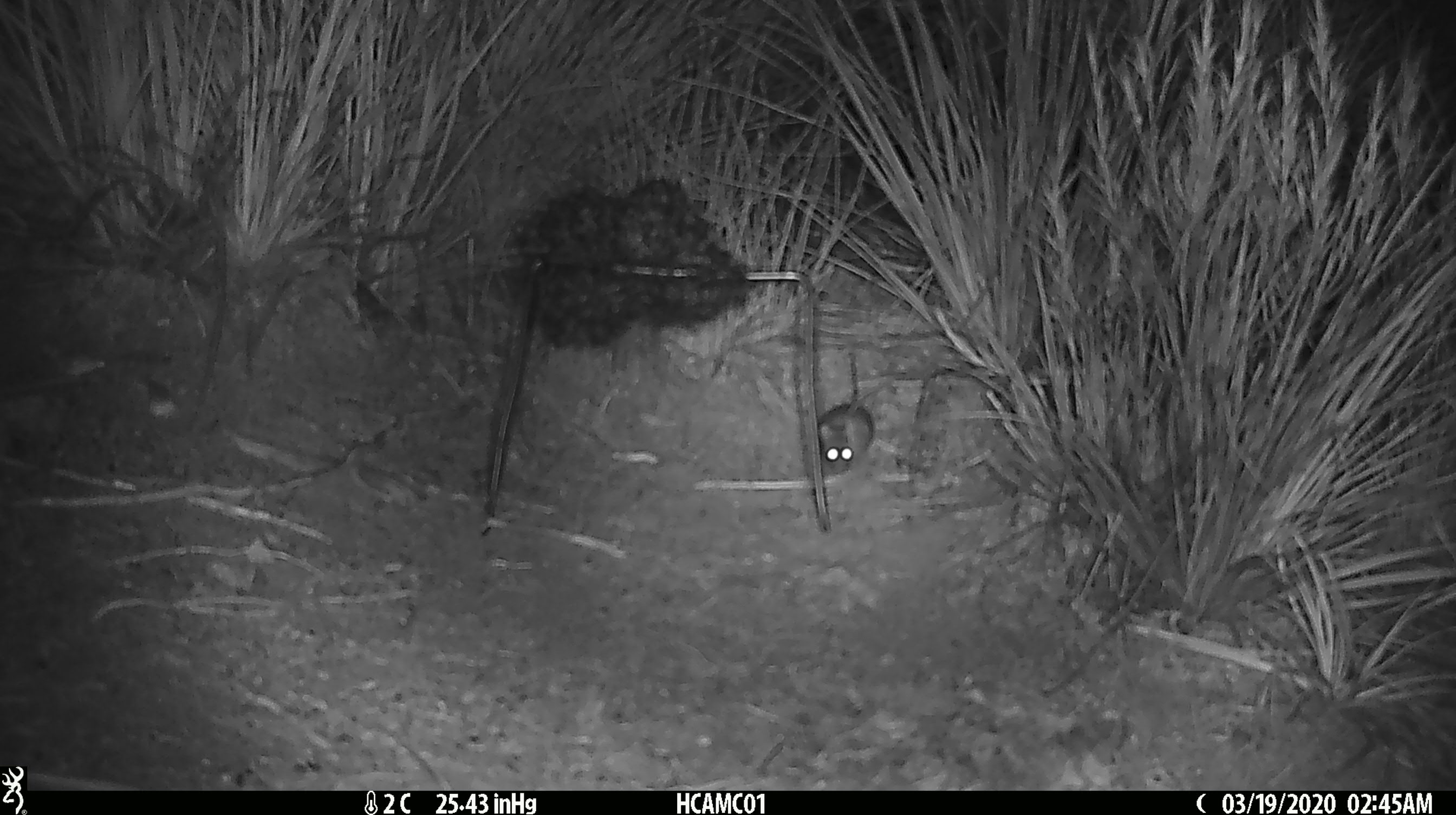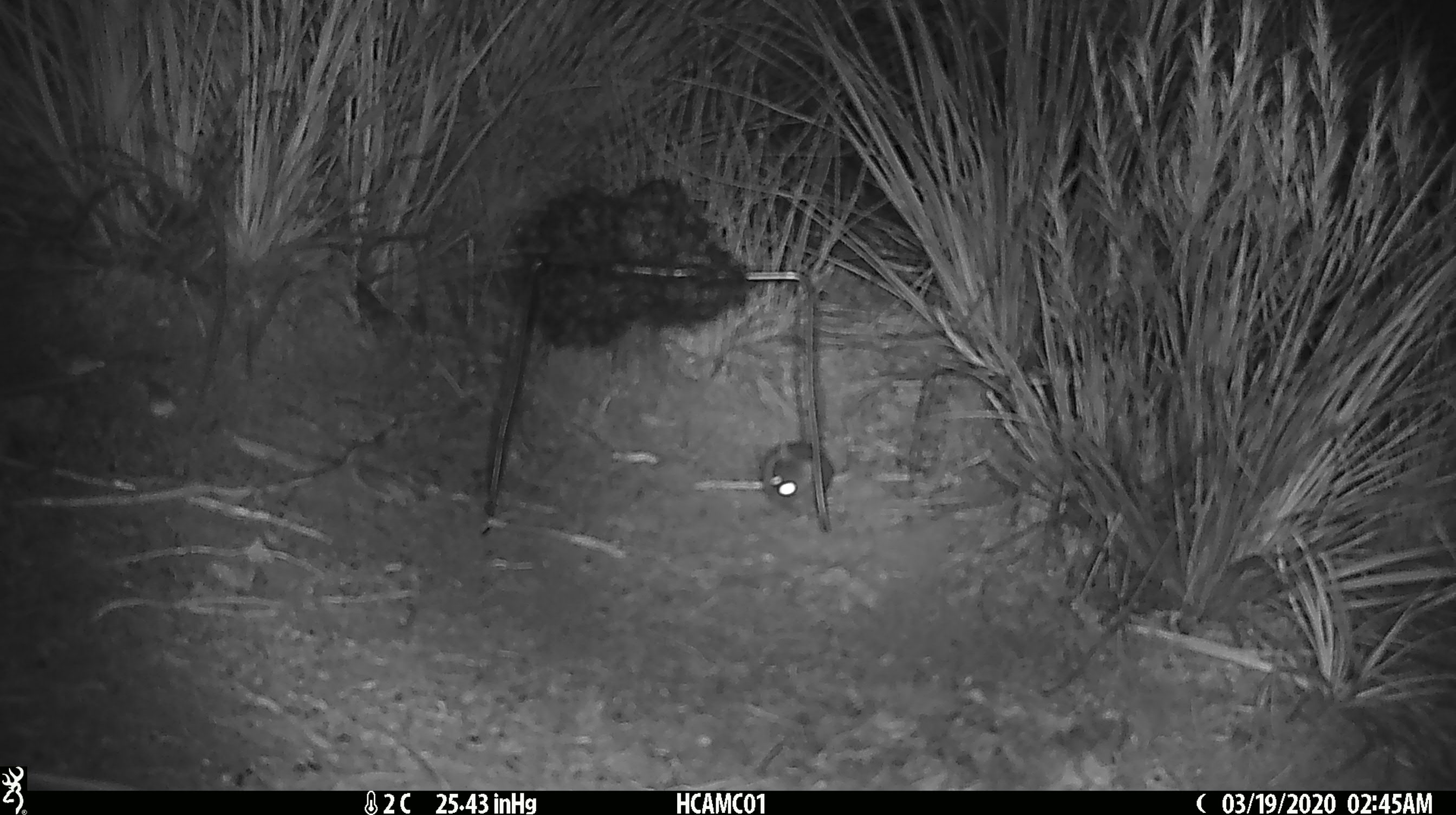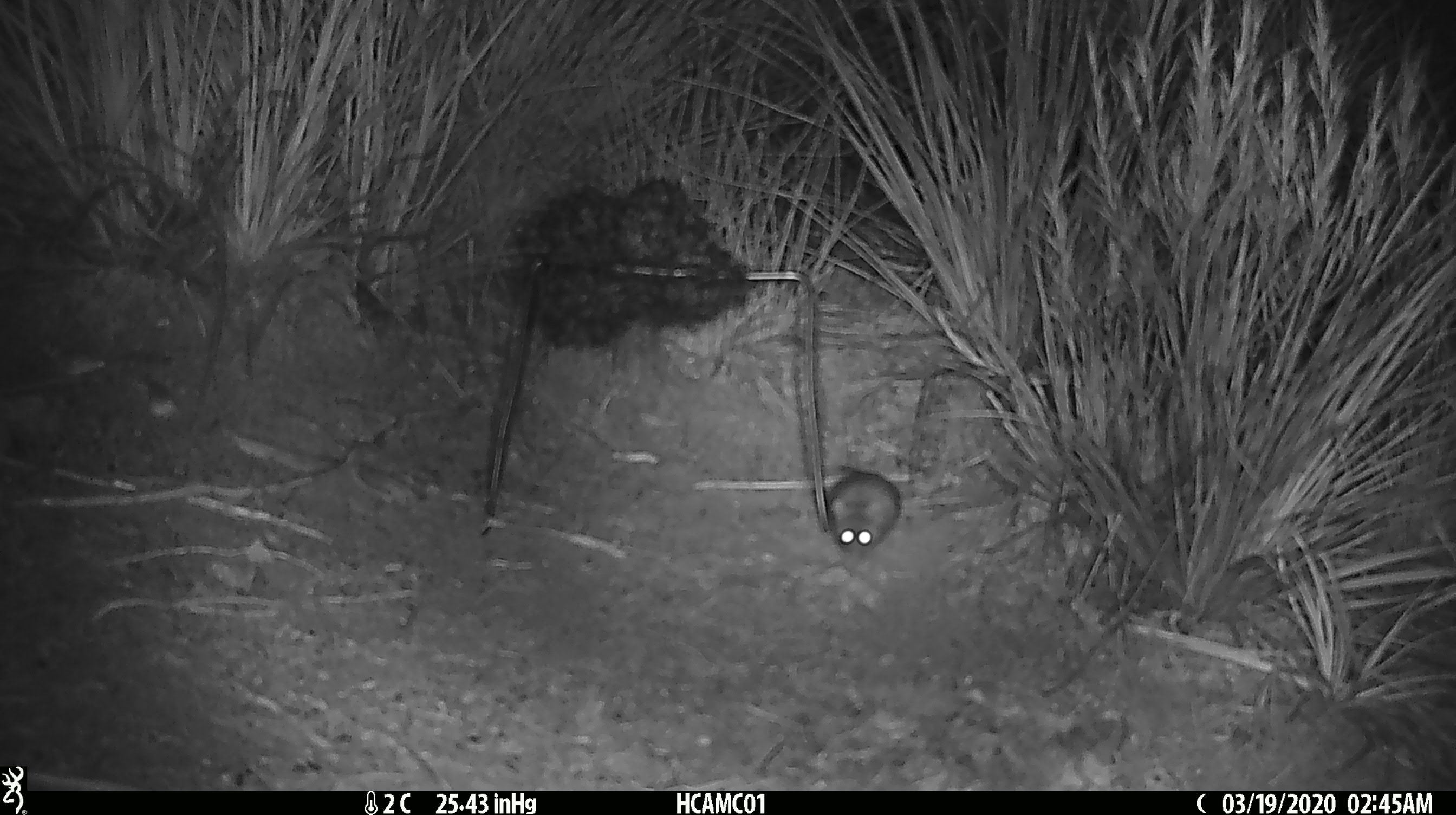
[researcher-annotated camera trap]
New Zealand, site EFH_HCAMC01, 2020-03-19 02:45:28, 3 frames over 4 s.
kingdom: Animalia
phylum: Chordata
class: Mammalia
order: Rodentia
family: Muridae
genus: Mus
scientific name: Mus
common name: mouse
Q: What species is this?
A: Mouse (Mus).